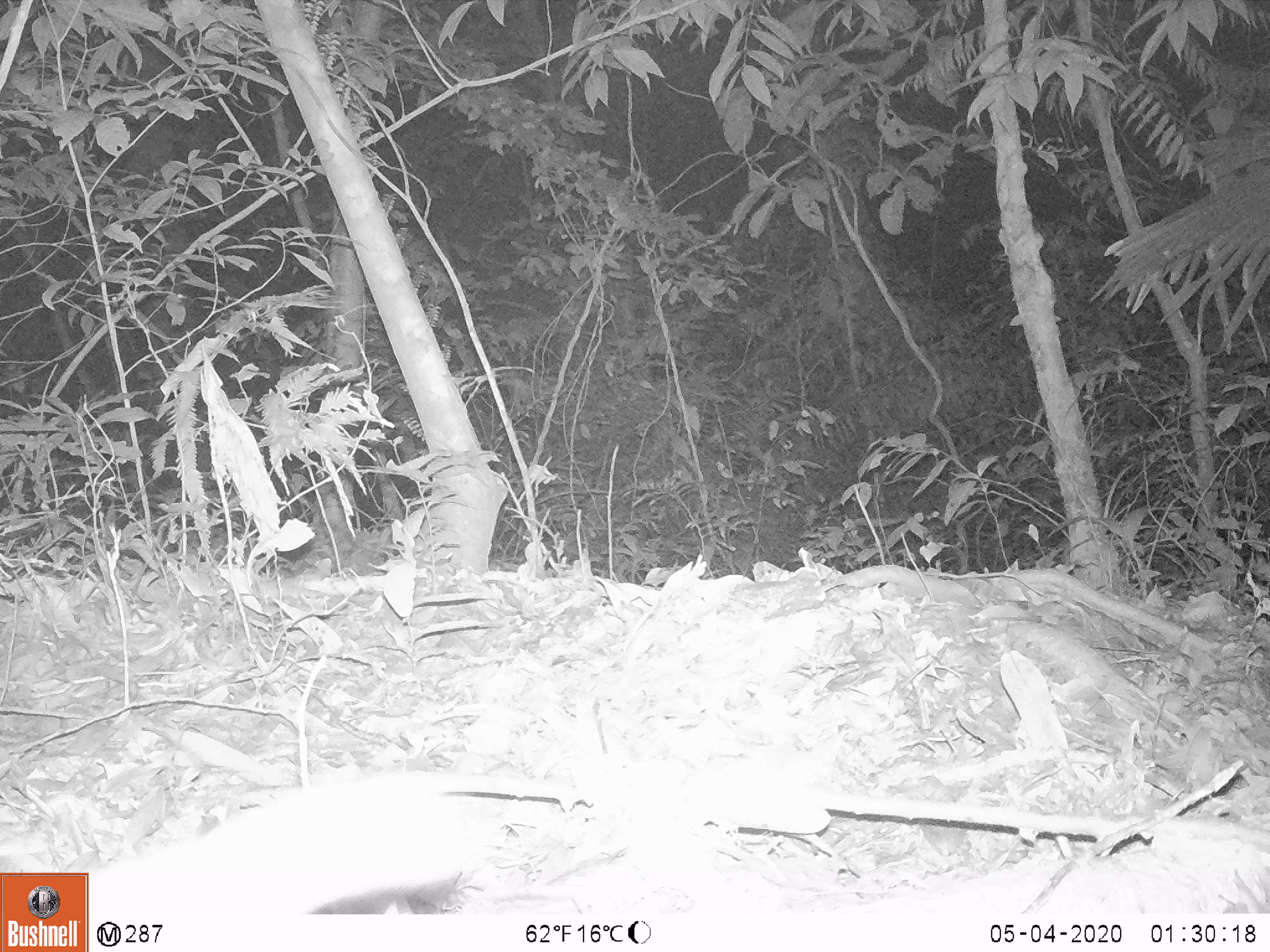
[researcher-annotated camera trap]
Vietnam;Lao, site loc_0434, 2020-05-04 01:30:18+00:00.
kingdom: Animalia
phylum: Chordata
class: Mammalia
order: Carnivora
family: Viverridae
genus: Paguma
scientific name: Paguma larvata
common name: masked palm civet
Masked palm civet (Paguma larvata). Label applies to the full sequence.